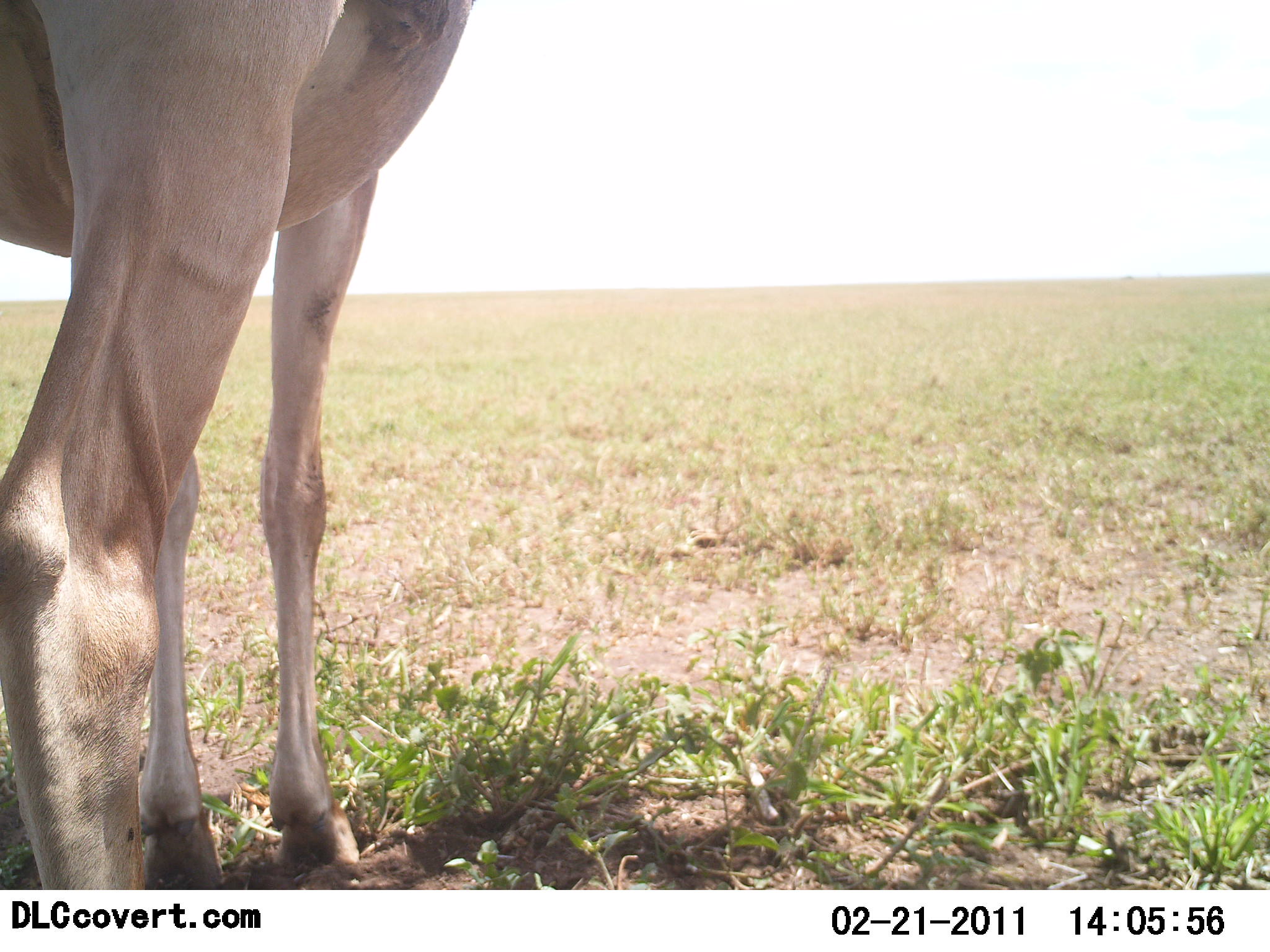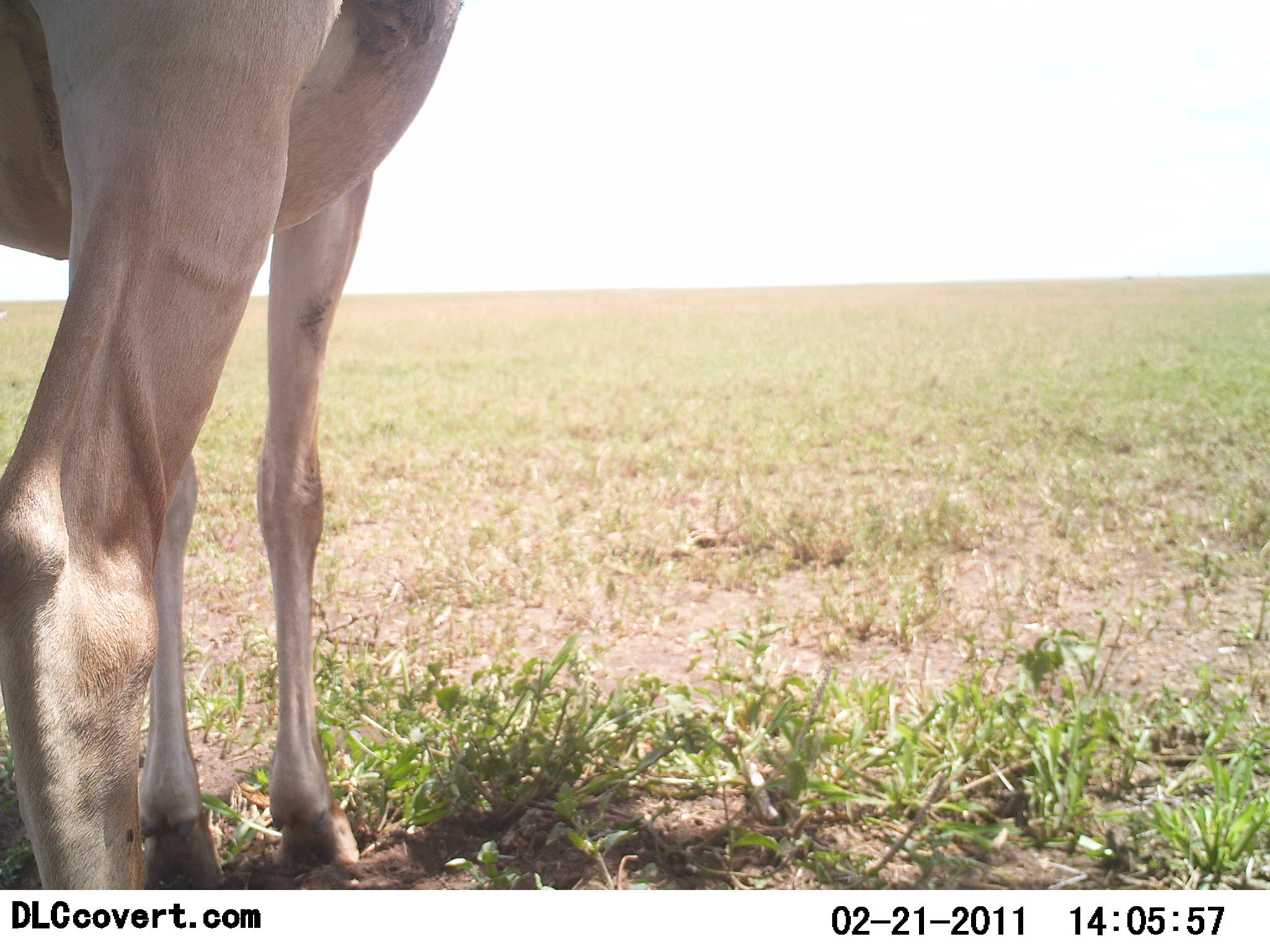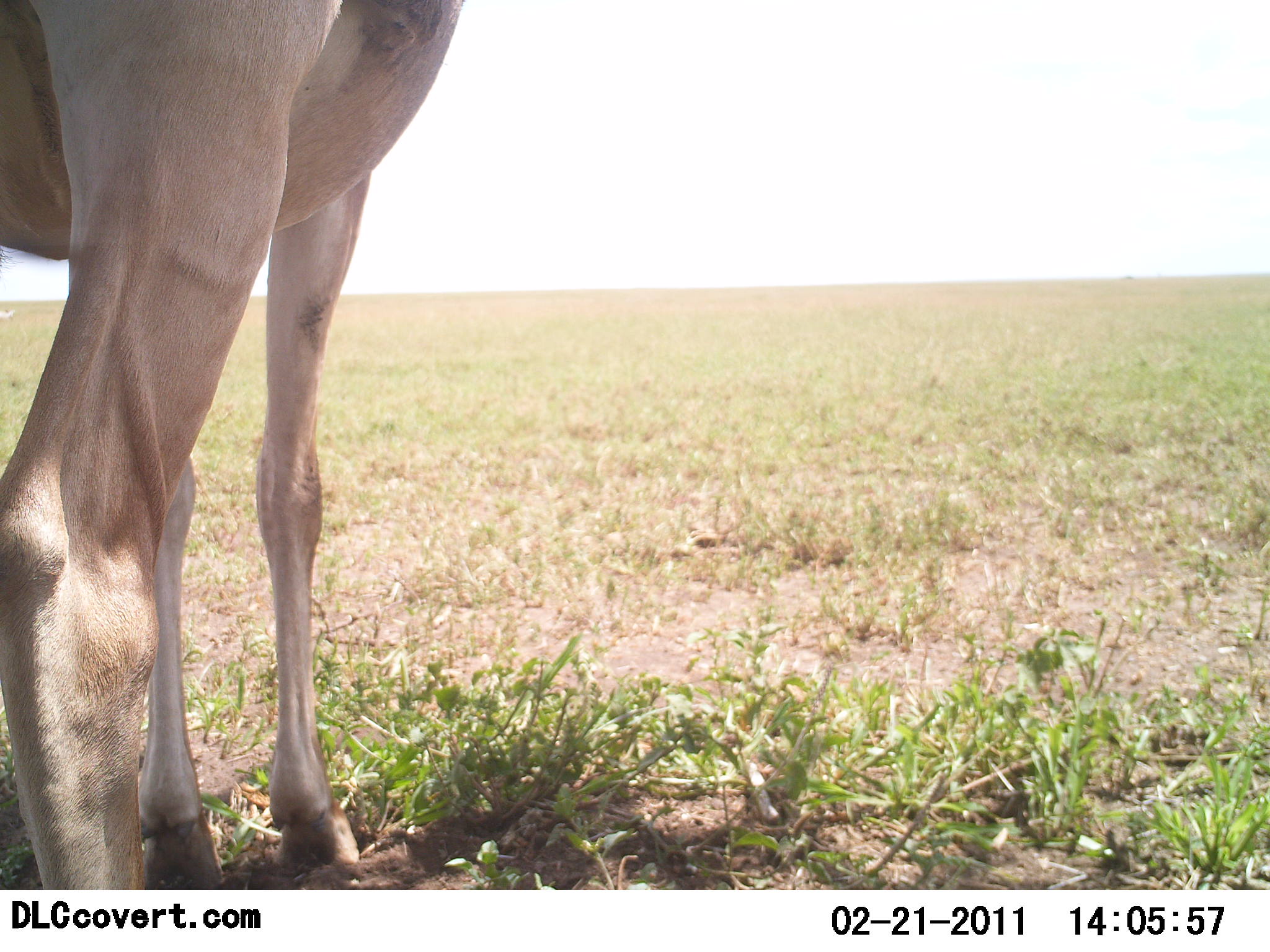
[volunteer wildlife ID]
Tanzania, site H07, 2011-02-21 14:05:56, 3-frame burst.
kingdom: Animalia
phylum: Chordata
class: Mammalia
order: Artiodactyla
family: Bovidae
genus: Alcelaphus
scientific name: Alcelaphus buselaphus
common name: hartebeest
Hartebeest (Alcelaphus buselaphus), count 1. Behavior (volunteer vote fractions): standing 100%, resting 0%, moving 9%, interacting 0%. Young present (vote fraction): 0%. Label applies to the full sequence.